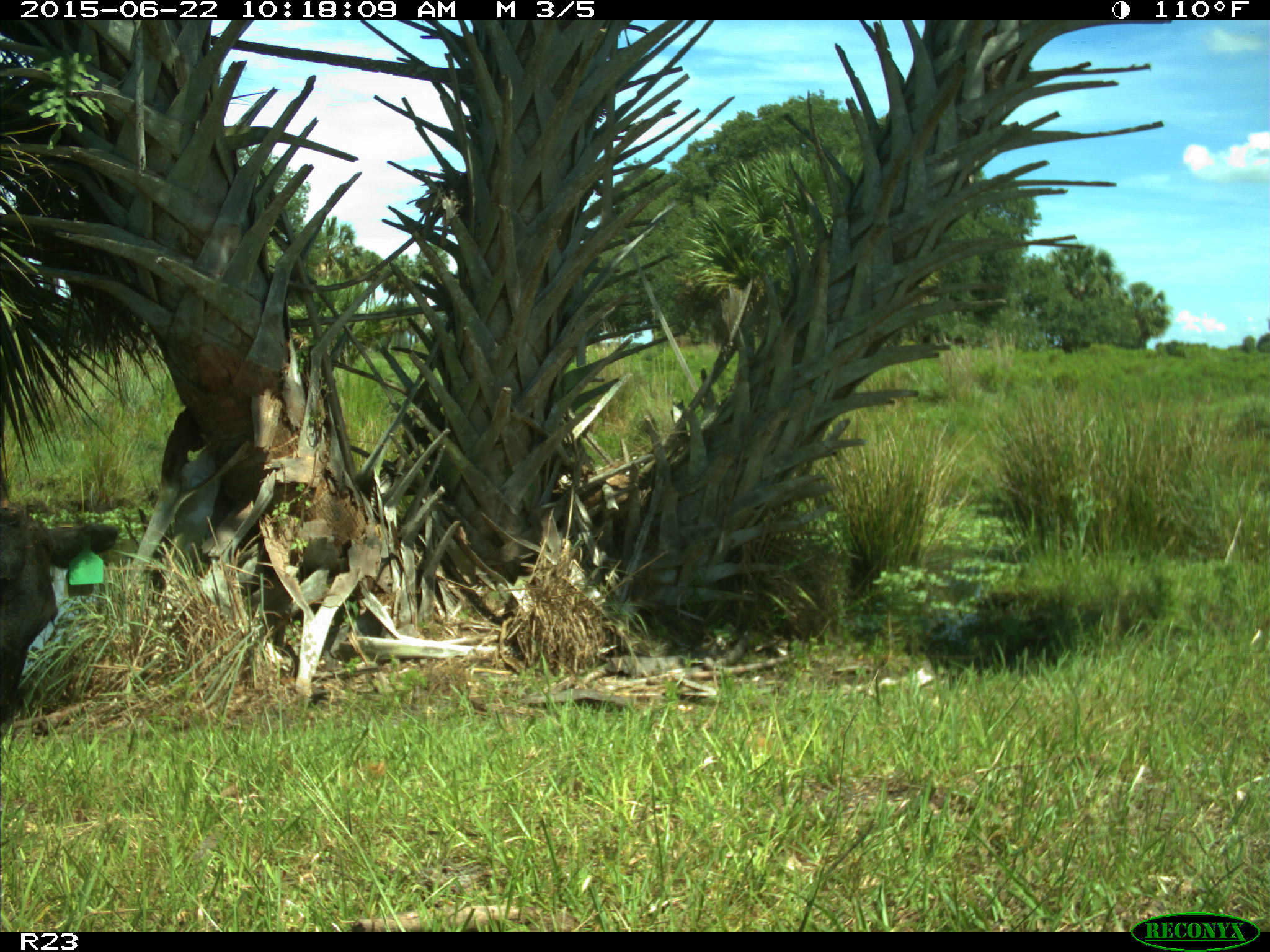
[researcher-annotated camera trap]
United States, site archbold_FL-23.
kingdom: Animalia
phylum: Chordata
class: Mammalia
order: Artiodactyla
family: Bovidae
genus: Bos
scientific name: Bos taurus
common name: domestic cow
Bos taurus (domestic cow).